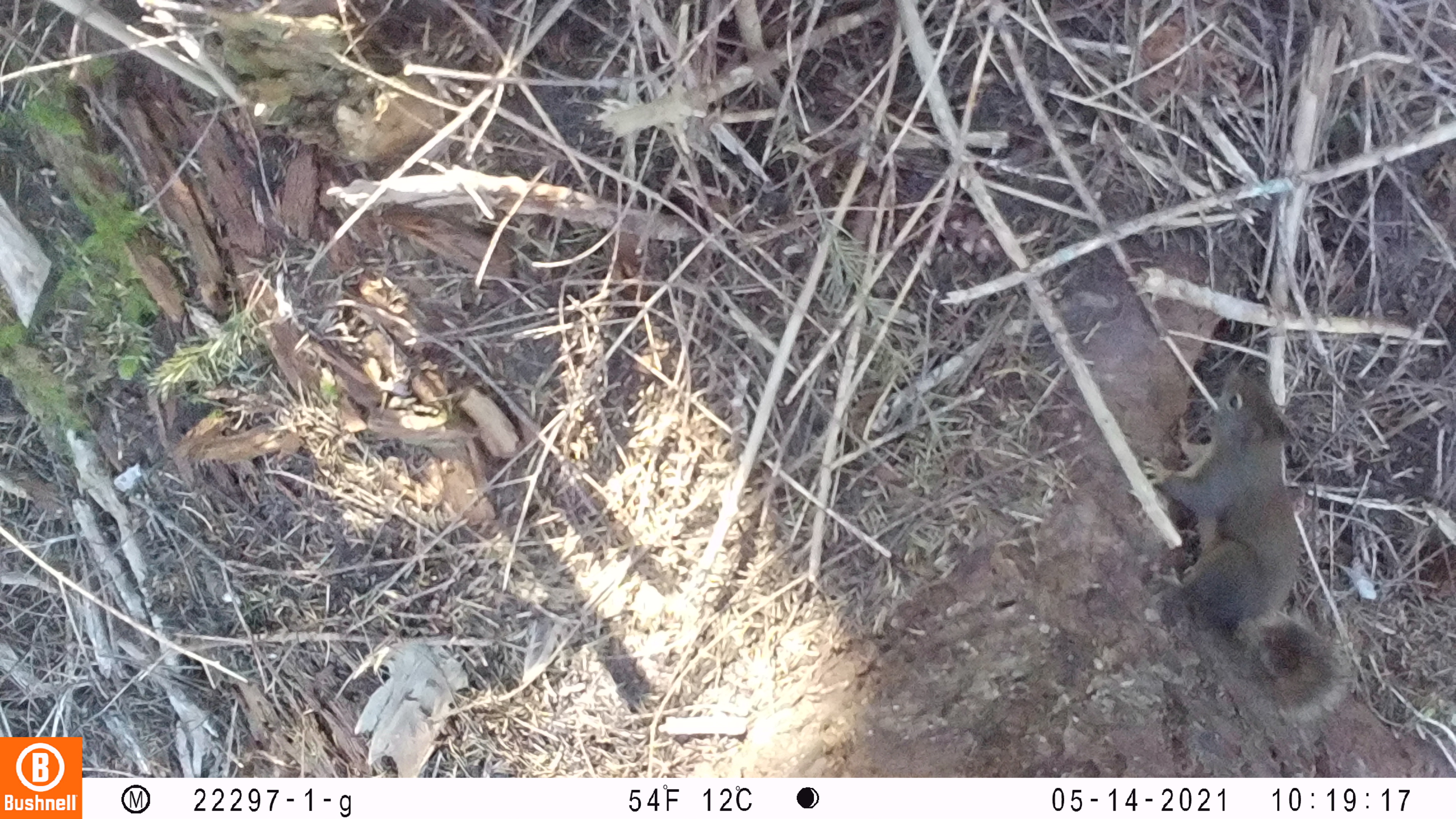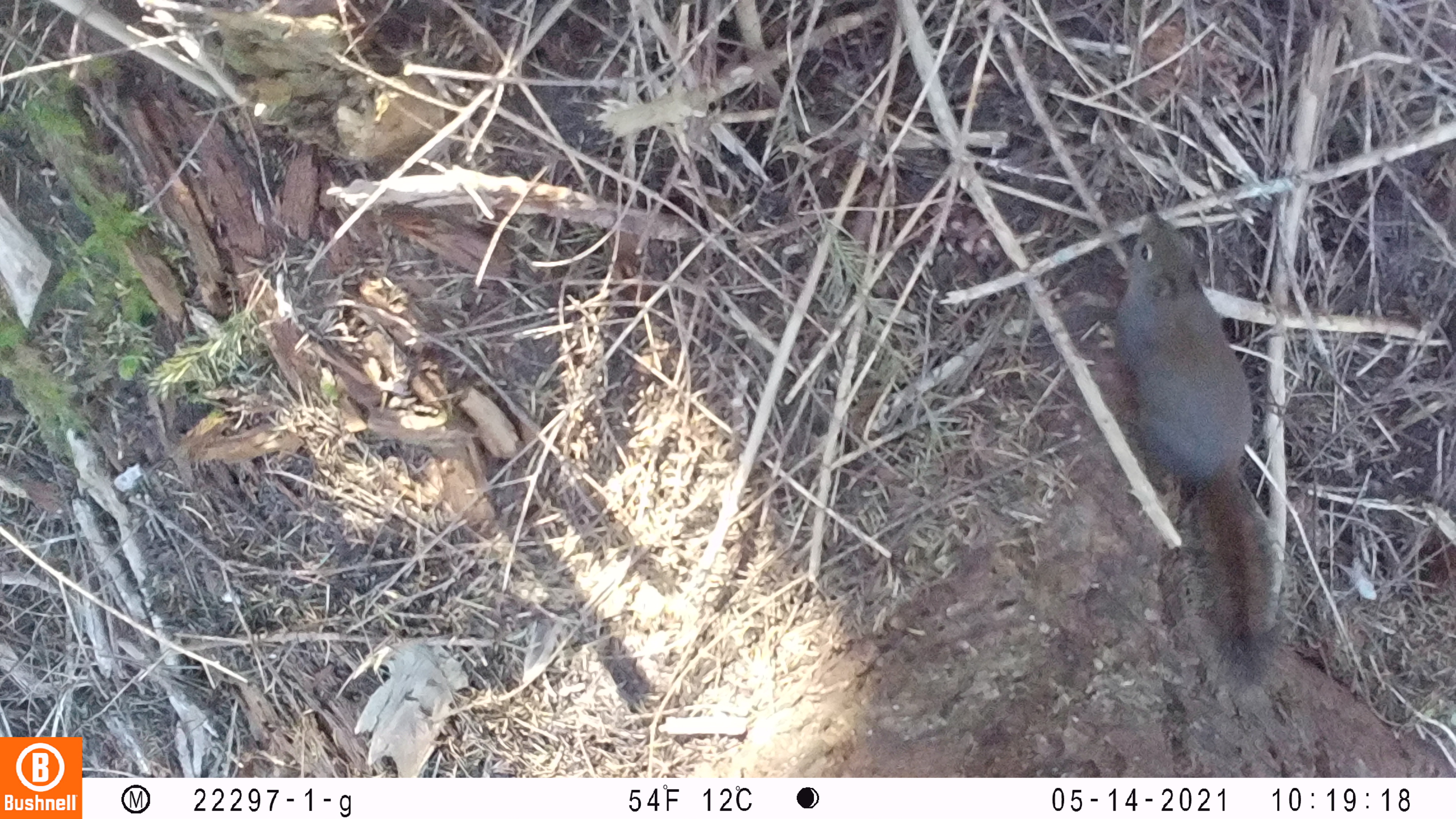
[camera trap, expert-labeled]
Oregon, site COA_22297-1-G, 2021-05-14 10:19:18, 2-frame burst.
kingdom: Animalia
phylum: Chordata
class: Mammalia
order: Rodentia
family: Sciuridae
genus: Tamiasciurus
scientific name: Tamiasciurus douglasii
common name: douglas squirrel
Douglas squirrel (Tamiasciurus douglasii).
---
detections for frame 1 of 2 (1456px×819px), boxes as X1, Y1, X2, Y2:
douglas squirrel: 1101, 338, 1385, 758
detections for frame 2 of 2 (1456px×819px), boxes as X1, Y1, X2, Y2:
douglas squirrel: 1078, 197, 1323, 725